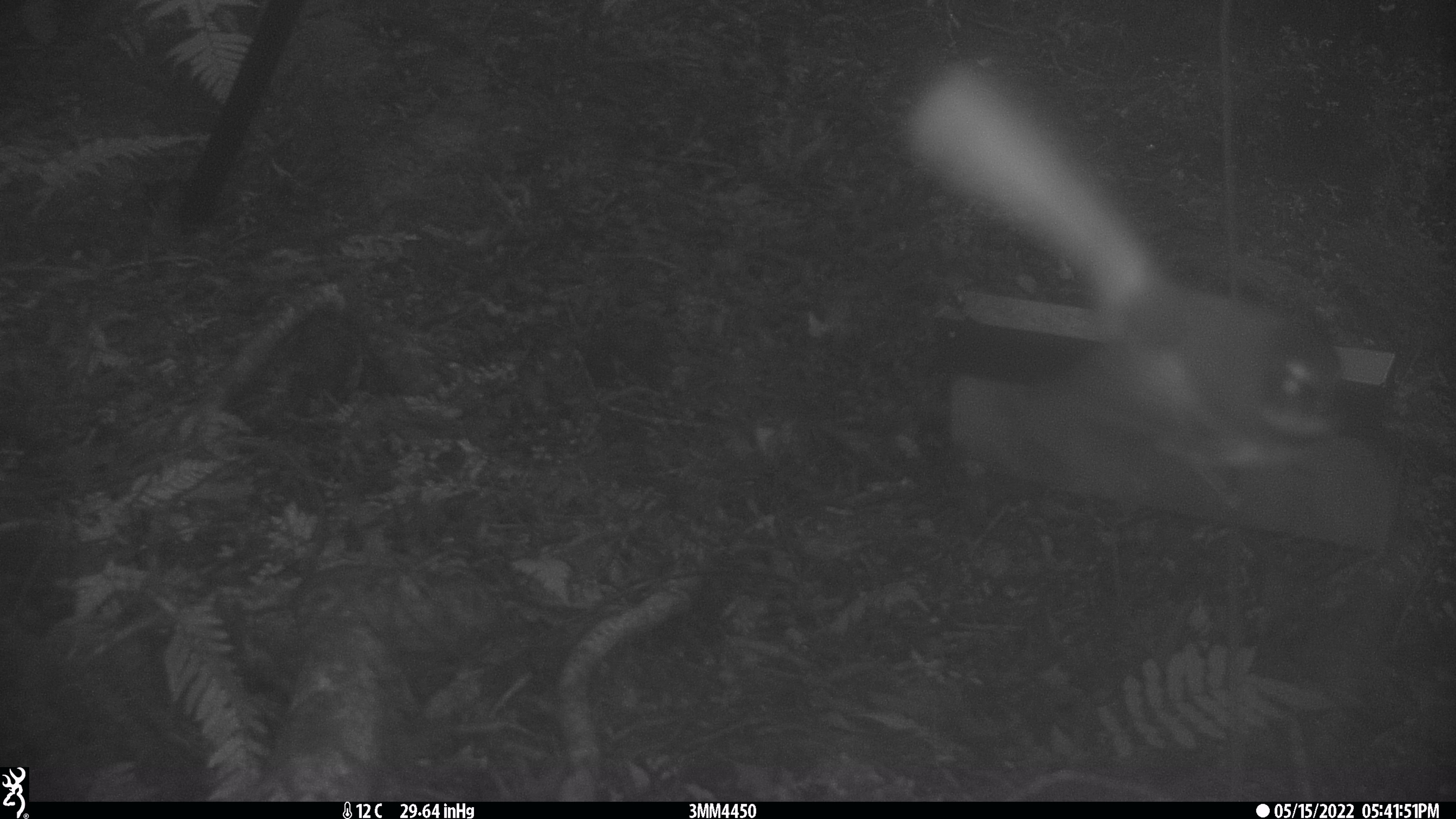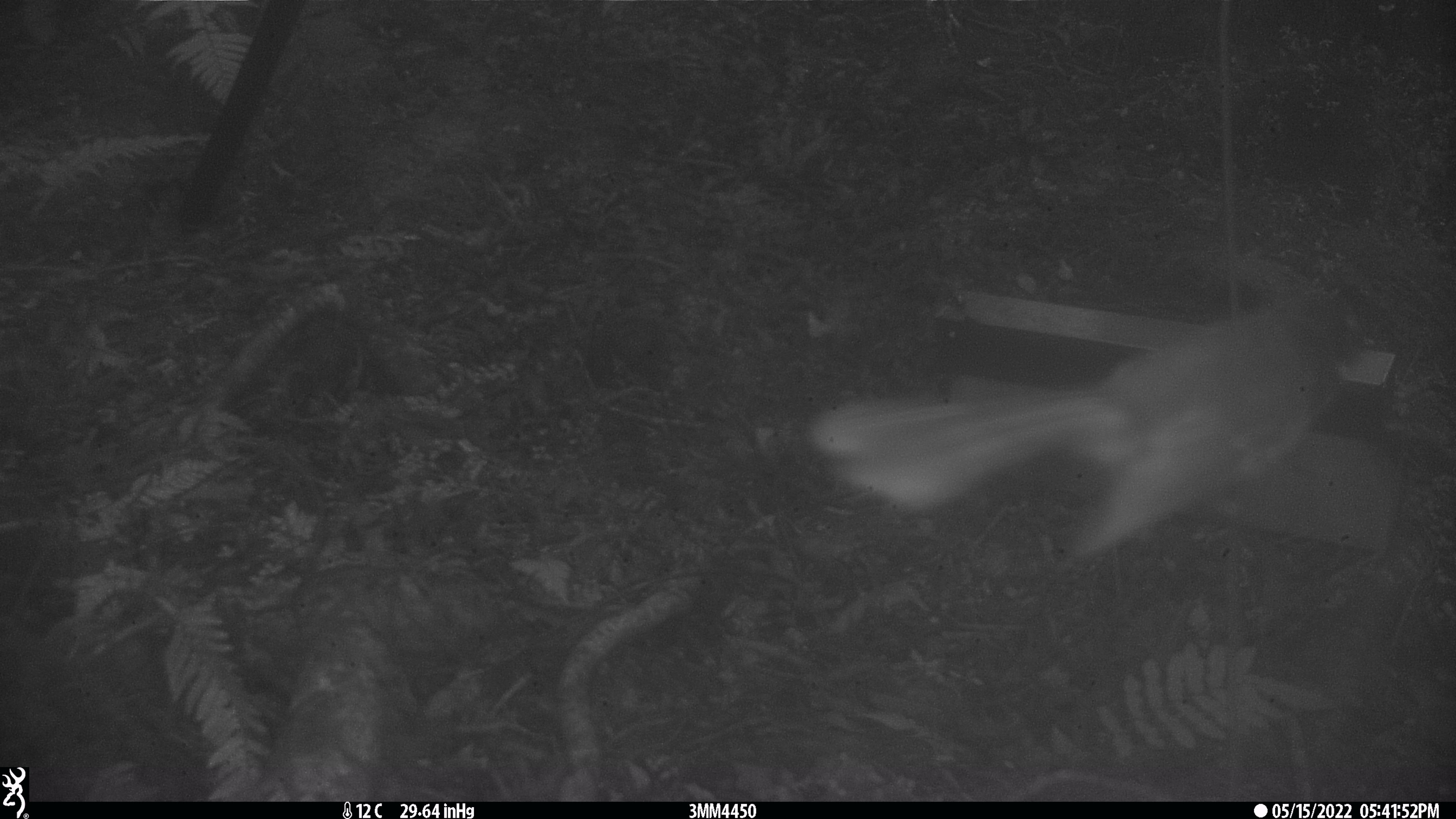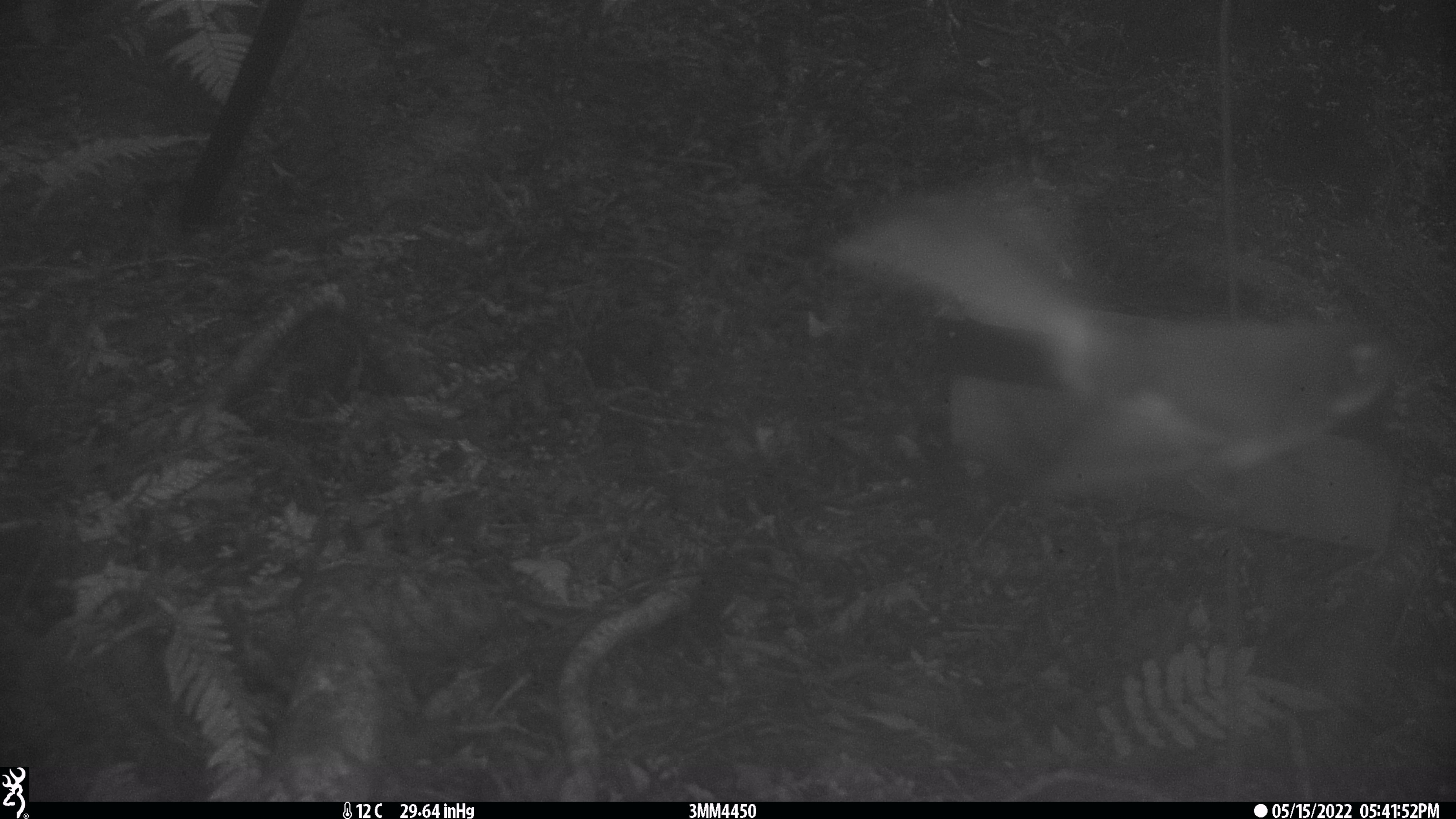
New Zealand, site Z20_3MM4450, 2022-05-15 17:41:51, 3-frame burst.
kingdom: Animalia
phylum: Chordata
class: Aves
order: Passeriformes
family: Rhipiduridae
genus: Rhipidura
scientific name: Rhipidura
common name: fantails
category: fantail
Fantail (fantails) (Rhipidura).